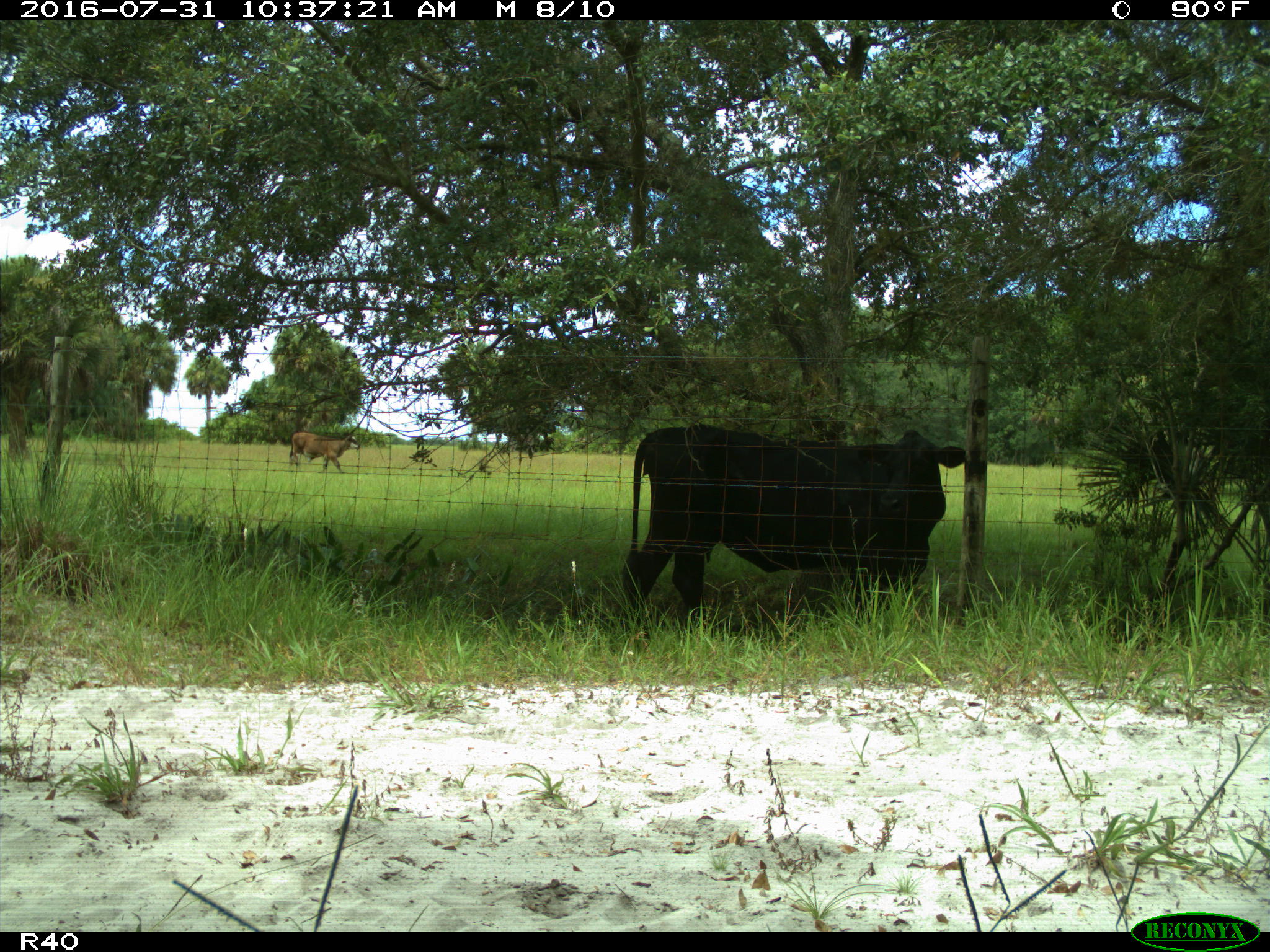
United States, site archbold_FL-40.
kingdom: Animalia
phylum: Chordata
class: Mammalia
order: Artiodactyla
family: Bovidae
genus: Bos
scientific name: Bos taurus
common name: domestic cow